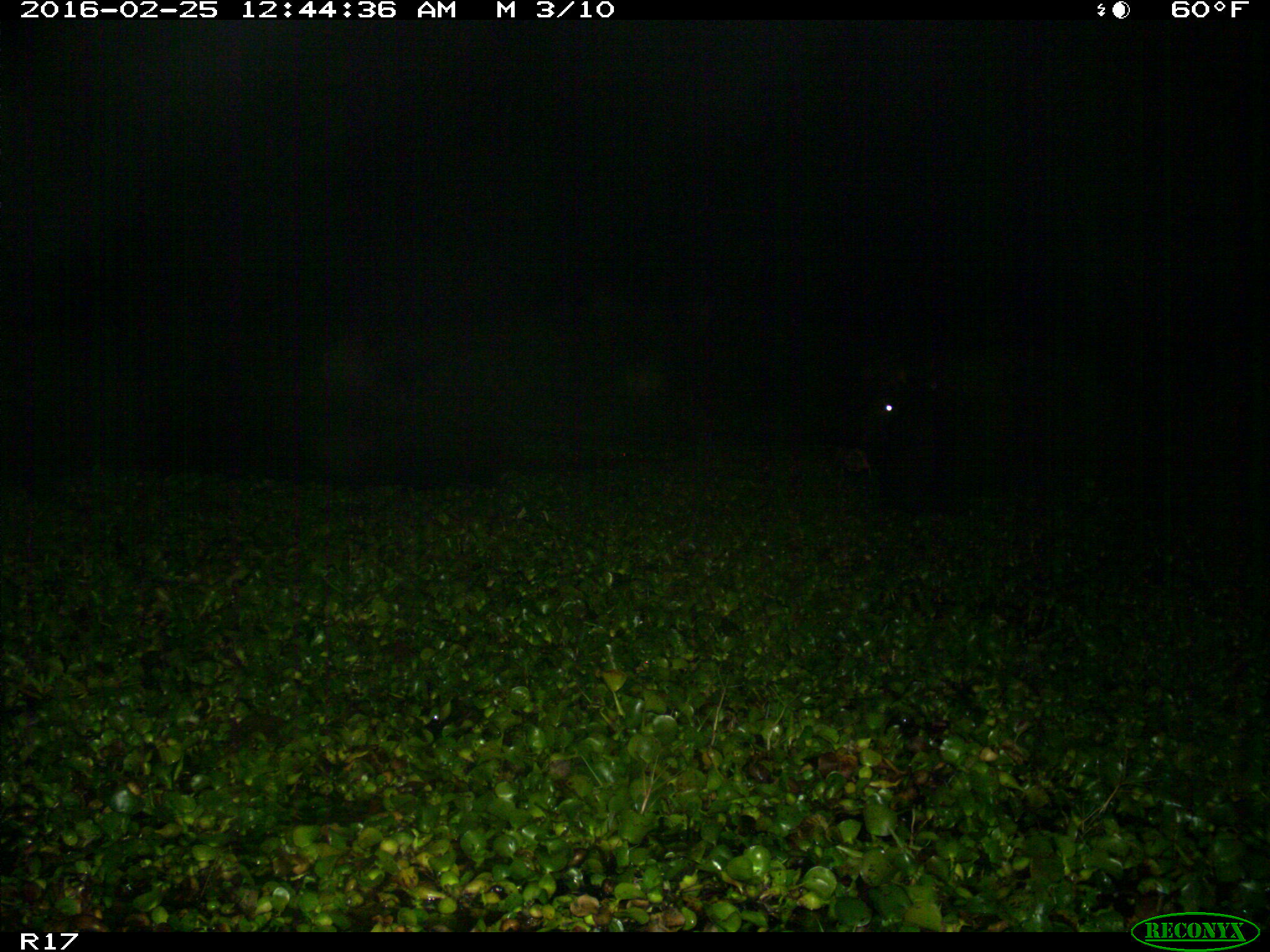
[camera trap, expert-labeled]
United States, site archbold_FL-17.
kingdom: Animalia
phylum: Chordata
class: Mammalia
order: Artiodactyla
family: Bovidae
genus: Bos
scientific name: Bos taurus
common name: domestic cow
Bos taurus (domestic cow).